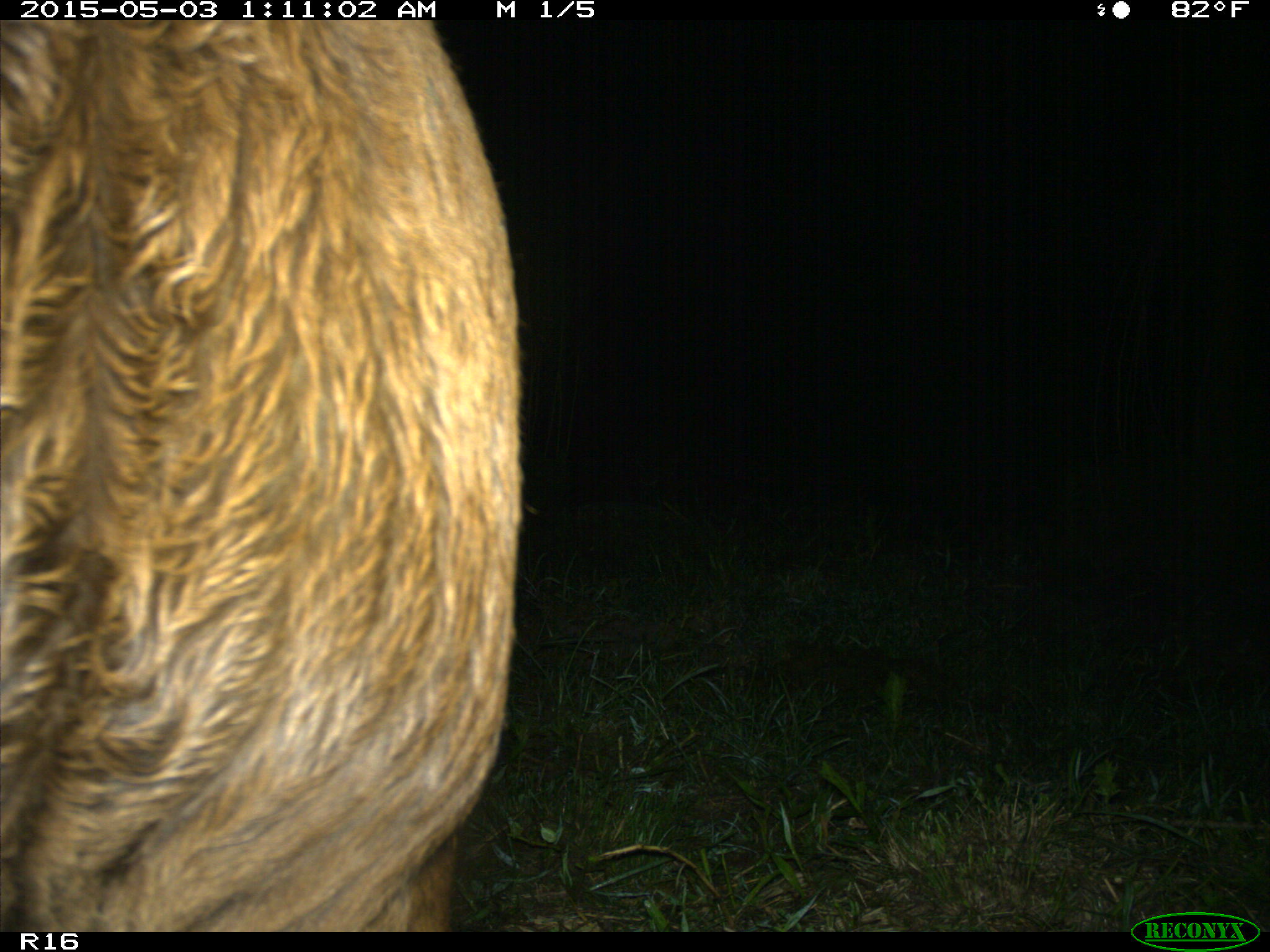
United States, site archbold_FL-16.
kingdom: Animalia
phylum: Chordata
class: Mammalia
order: Artiodactyla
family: Bovidae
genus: Bos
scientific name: Bos taurus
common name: domestic cow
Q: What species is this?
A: Bos taurus (domestic cow).